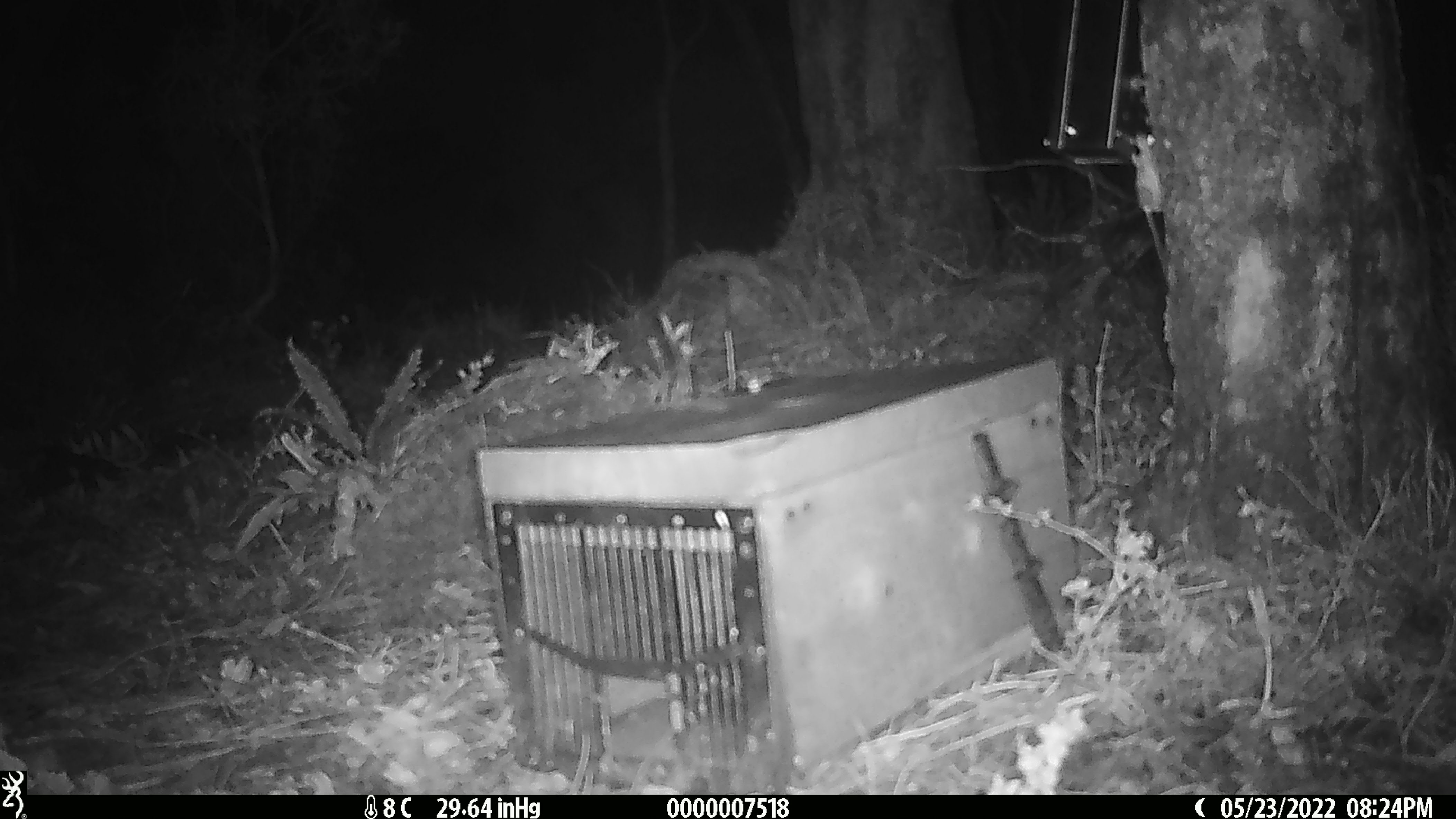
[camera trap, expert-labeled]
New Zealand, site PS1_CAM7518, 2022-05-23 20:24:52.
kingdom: Animalia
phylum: Chordata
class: Mammalia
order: Rodentia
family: Muridae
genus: Mus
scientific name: Mus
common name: mouse